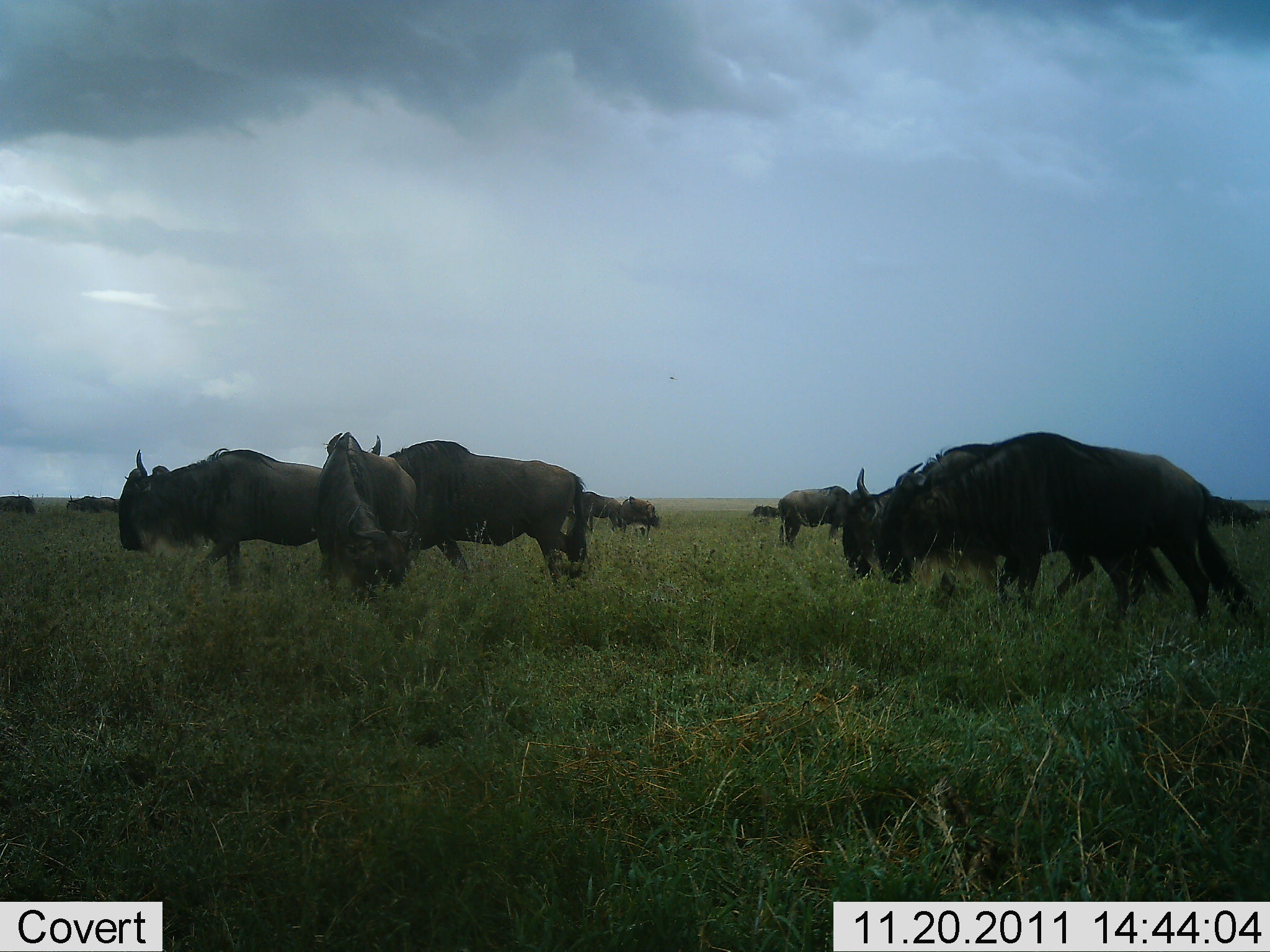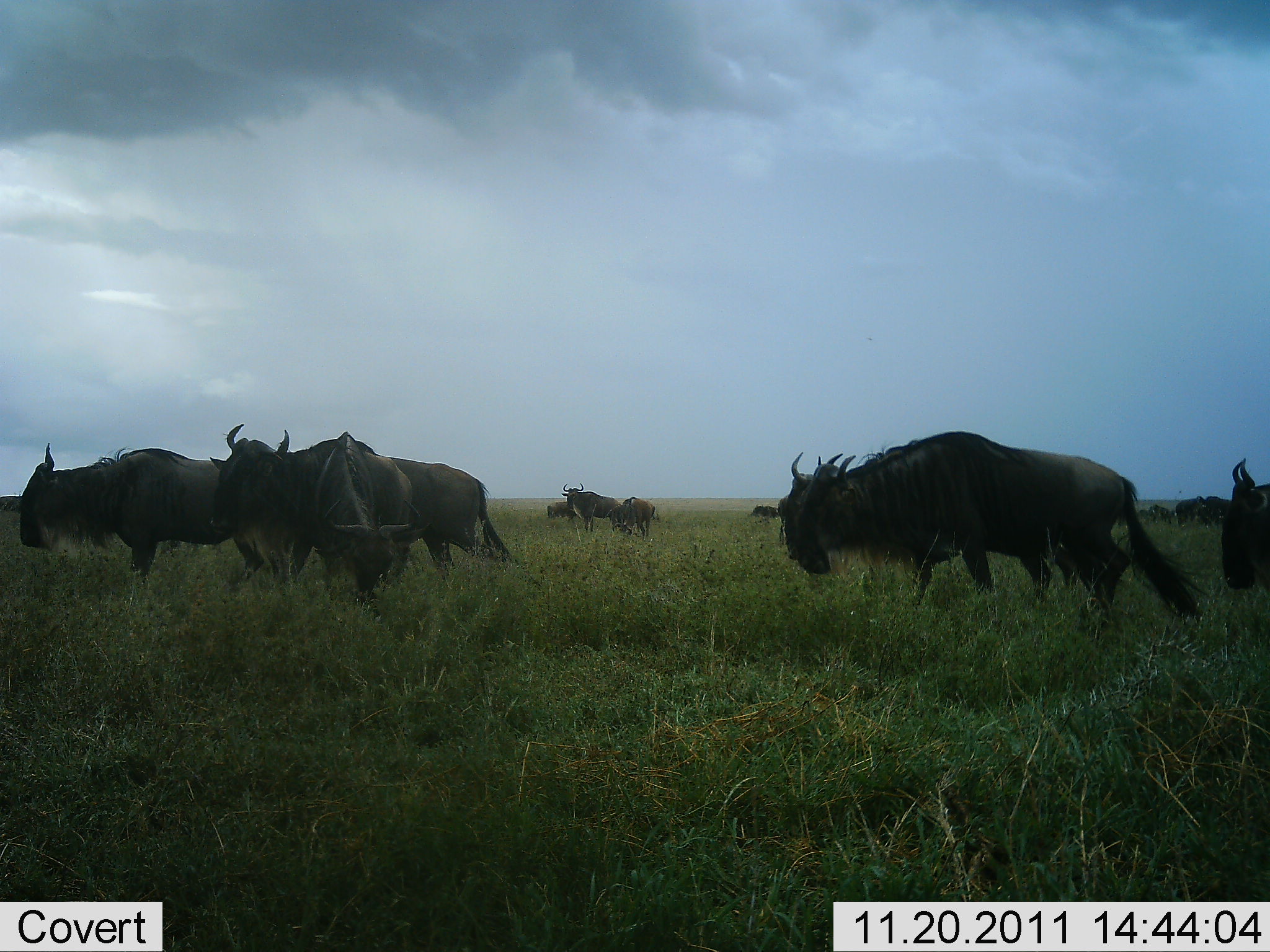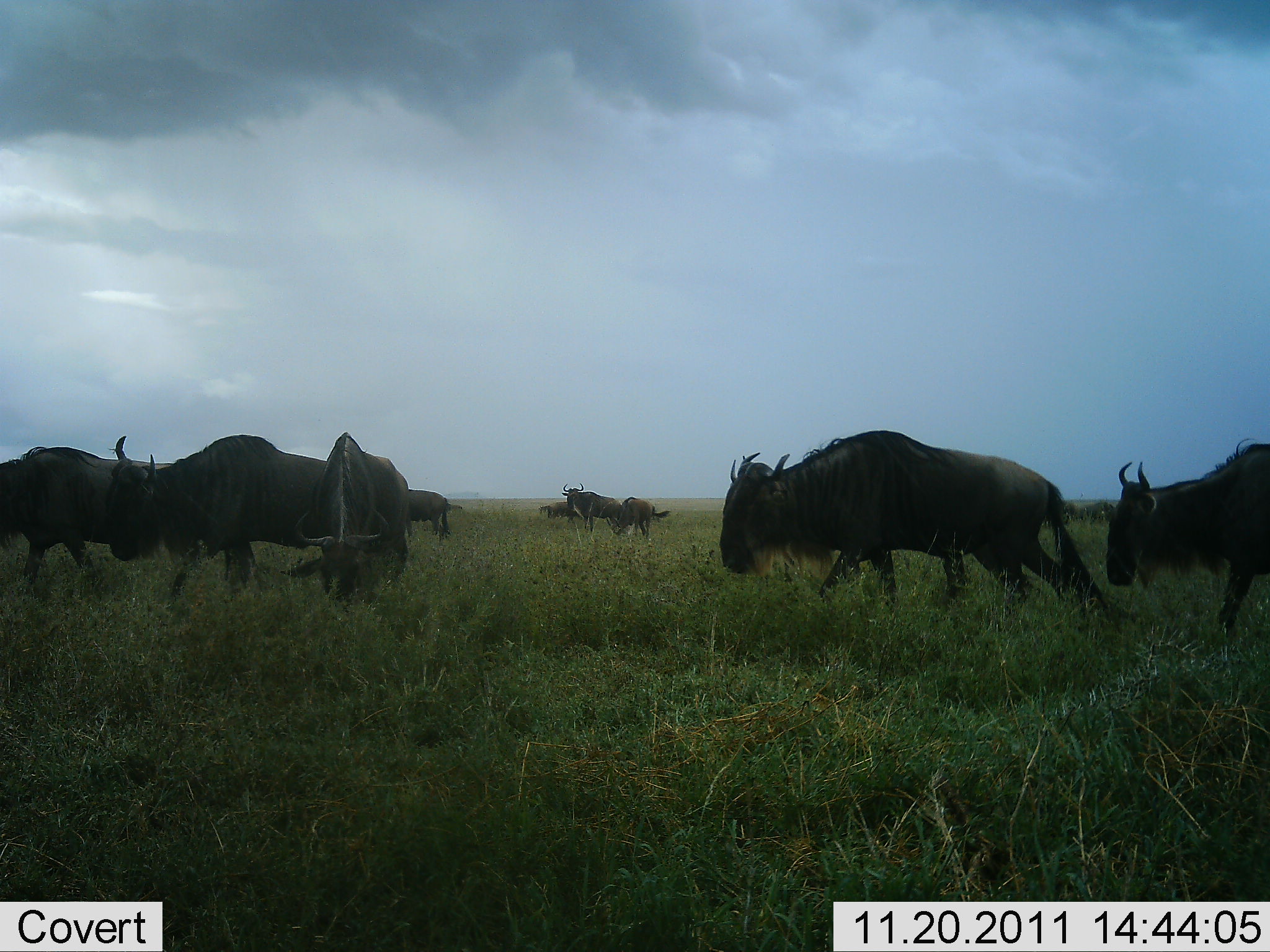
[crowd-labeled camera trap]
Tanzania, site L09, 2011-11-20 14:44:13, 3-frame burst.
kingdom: Animalia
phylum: Chordata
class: Mammalia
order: Artiodactyla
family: Bovidae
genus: Connochaetes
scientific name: Connochaetes taurinus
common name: blue wildebeest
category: wildebeest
Wildebeest (blue wildebeest) (Connochaetes taurinus), count 11-50. Behavior (volunteer vote fractions): standing 42%, resting 0%, moving 67%, interacting 0%. Young present (vote fraction): 0%. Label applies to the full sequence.